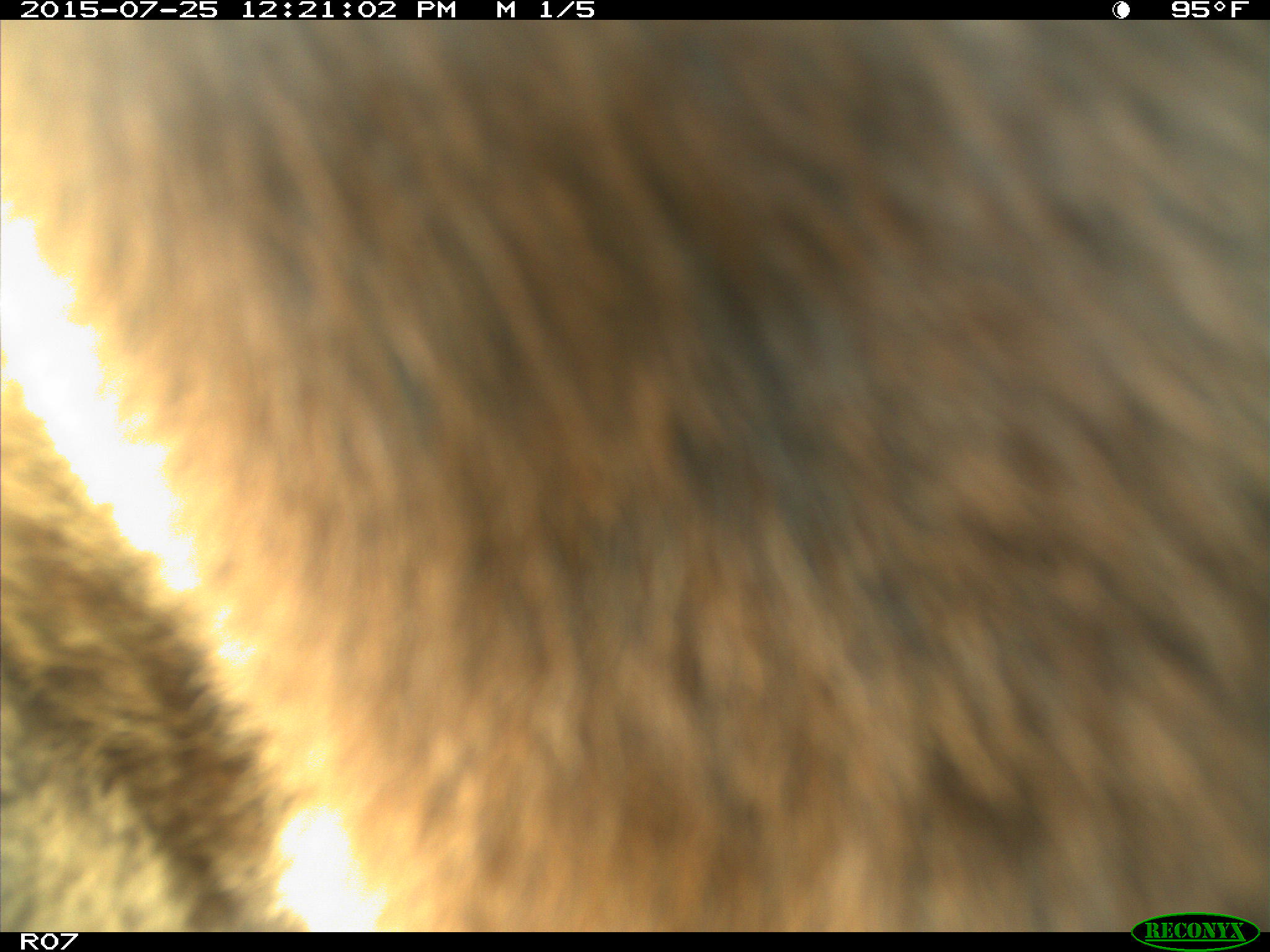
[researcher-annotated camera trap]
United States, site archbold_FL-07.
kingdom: Animalia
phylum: Chordata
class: Mammalia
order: Artiodactyla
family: Bovidae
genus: Bos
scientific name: Bos taurus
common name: domestic cow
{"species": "Bos taurus (domestic cow)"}